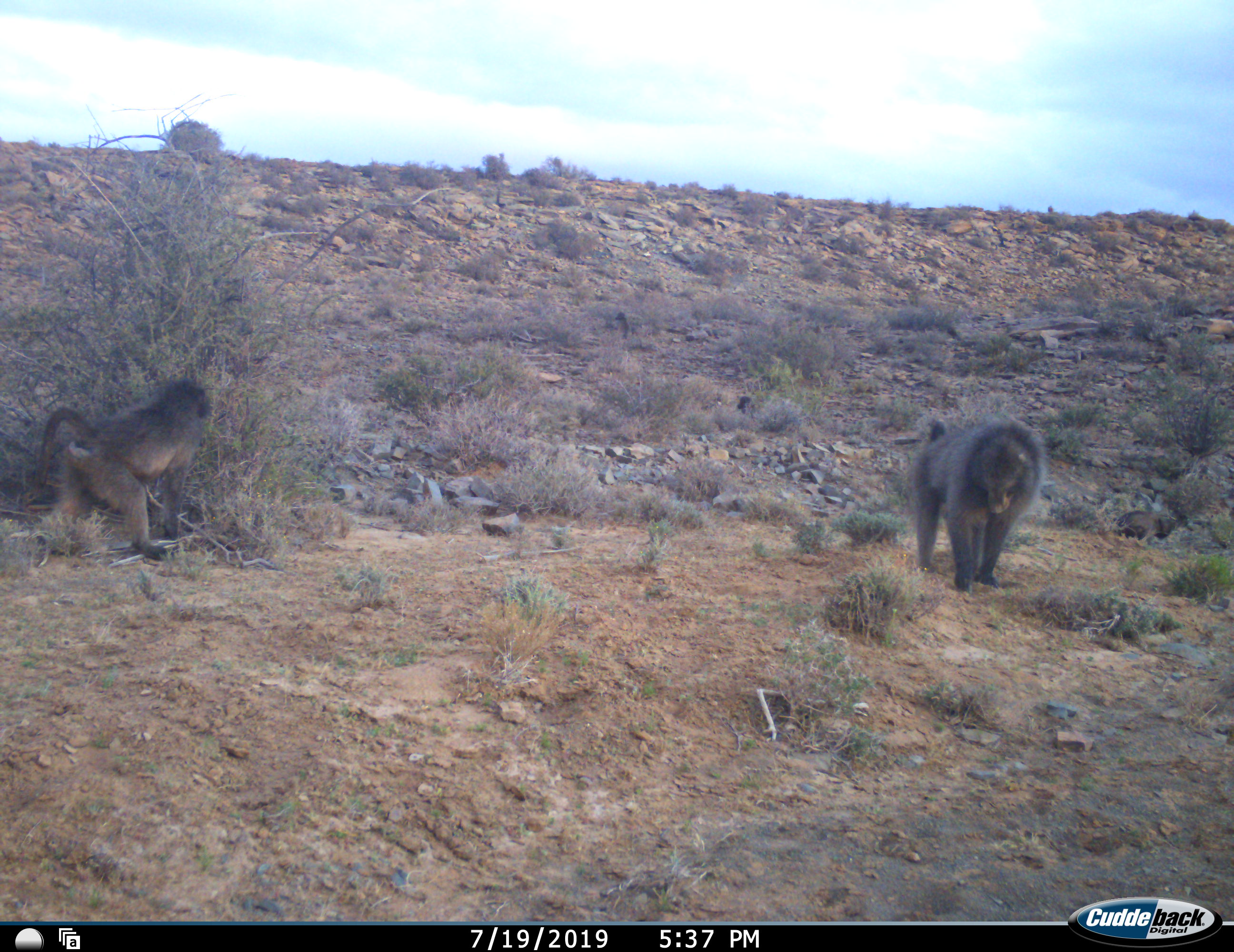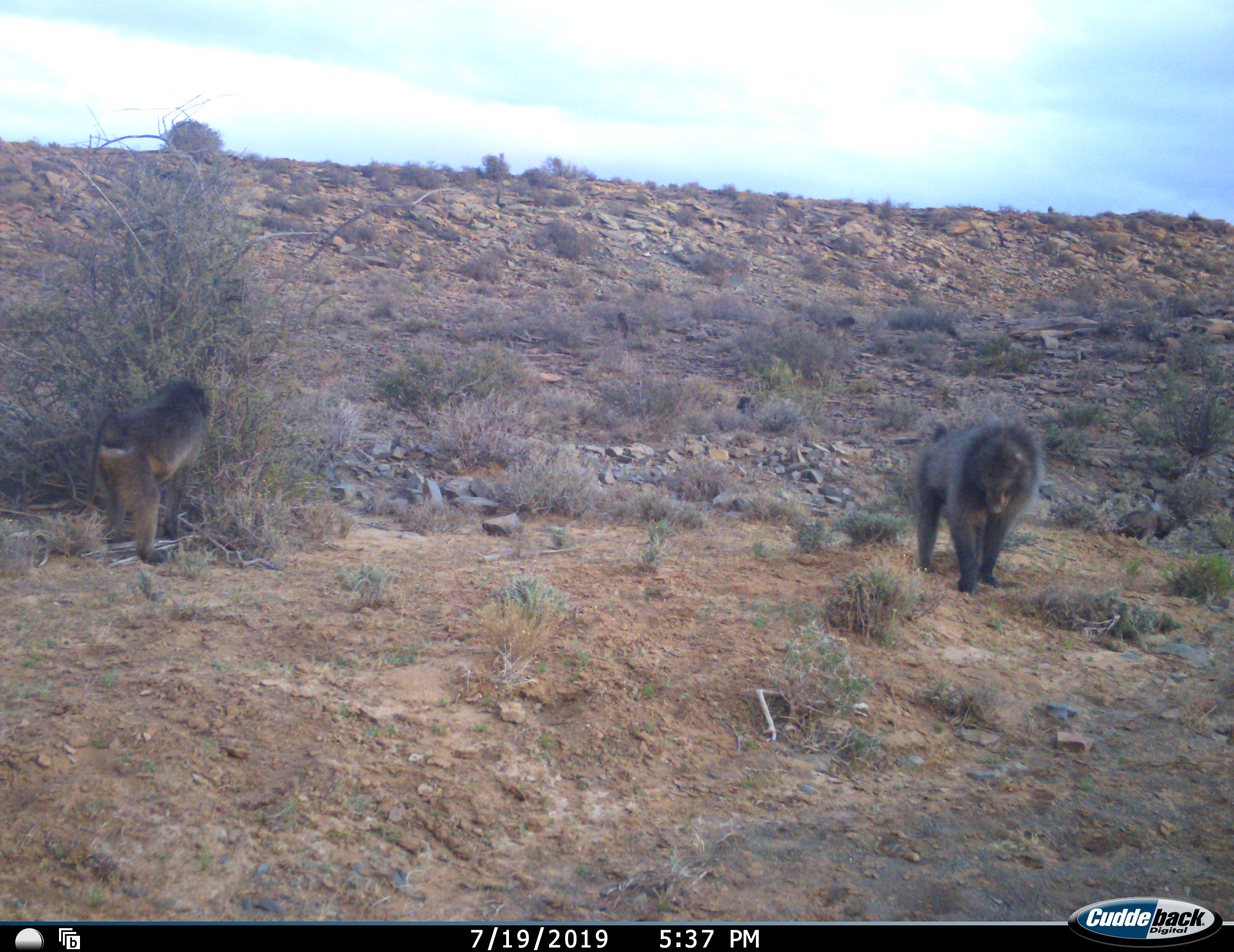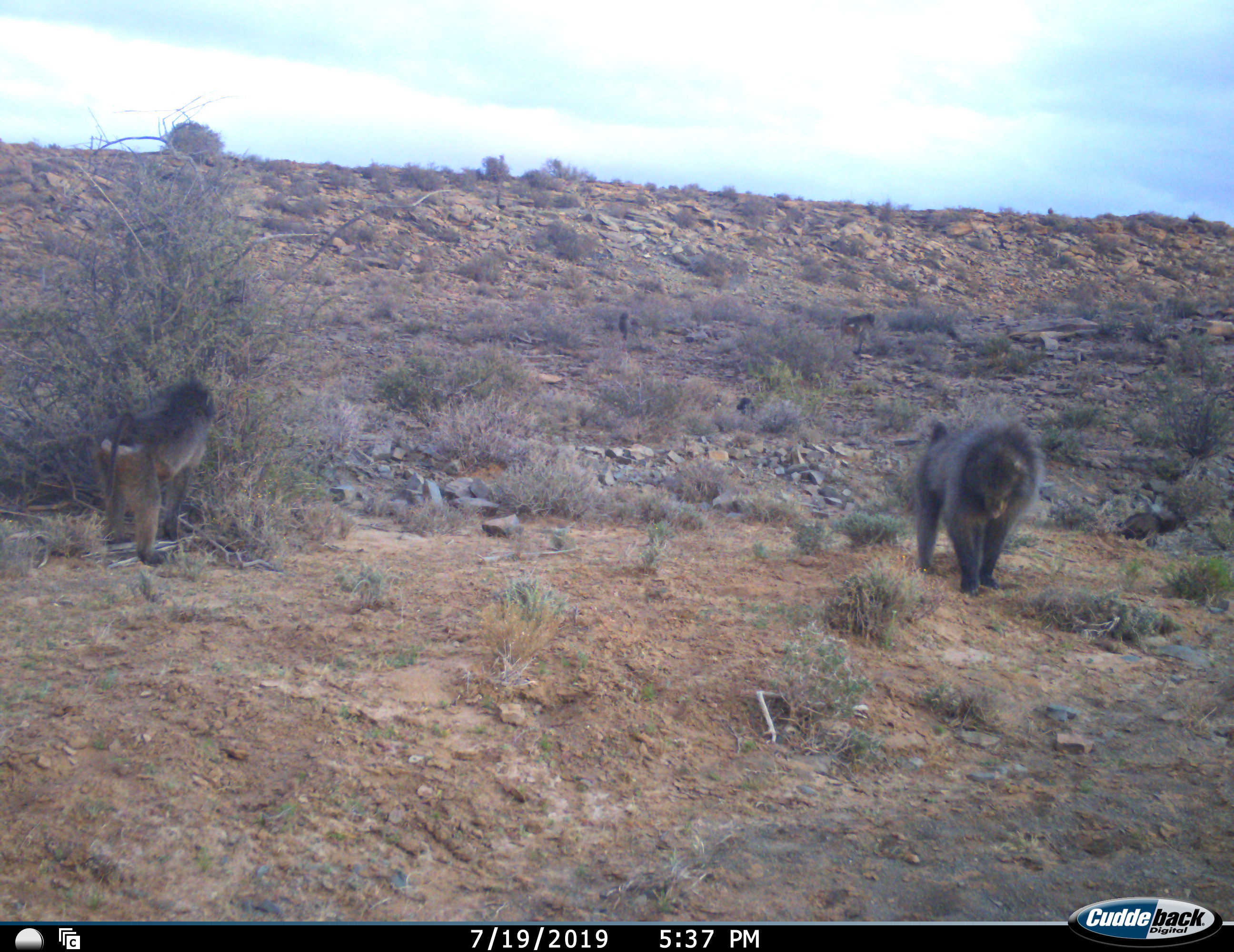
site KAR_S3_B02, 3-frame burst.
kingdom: Animalia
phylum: Chordata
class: Mammalia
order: Primates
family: Cercopithecidae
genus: Papio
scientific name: Papio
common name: baboon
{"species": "baboon (Papio)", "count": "5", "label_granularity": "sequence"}